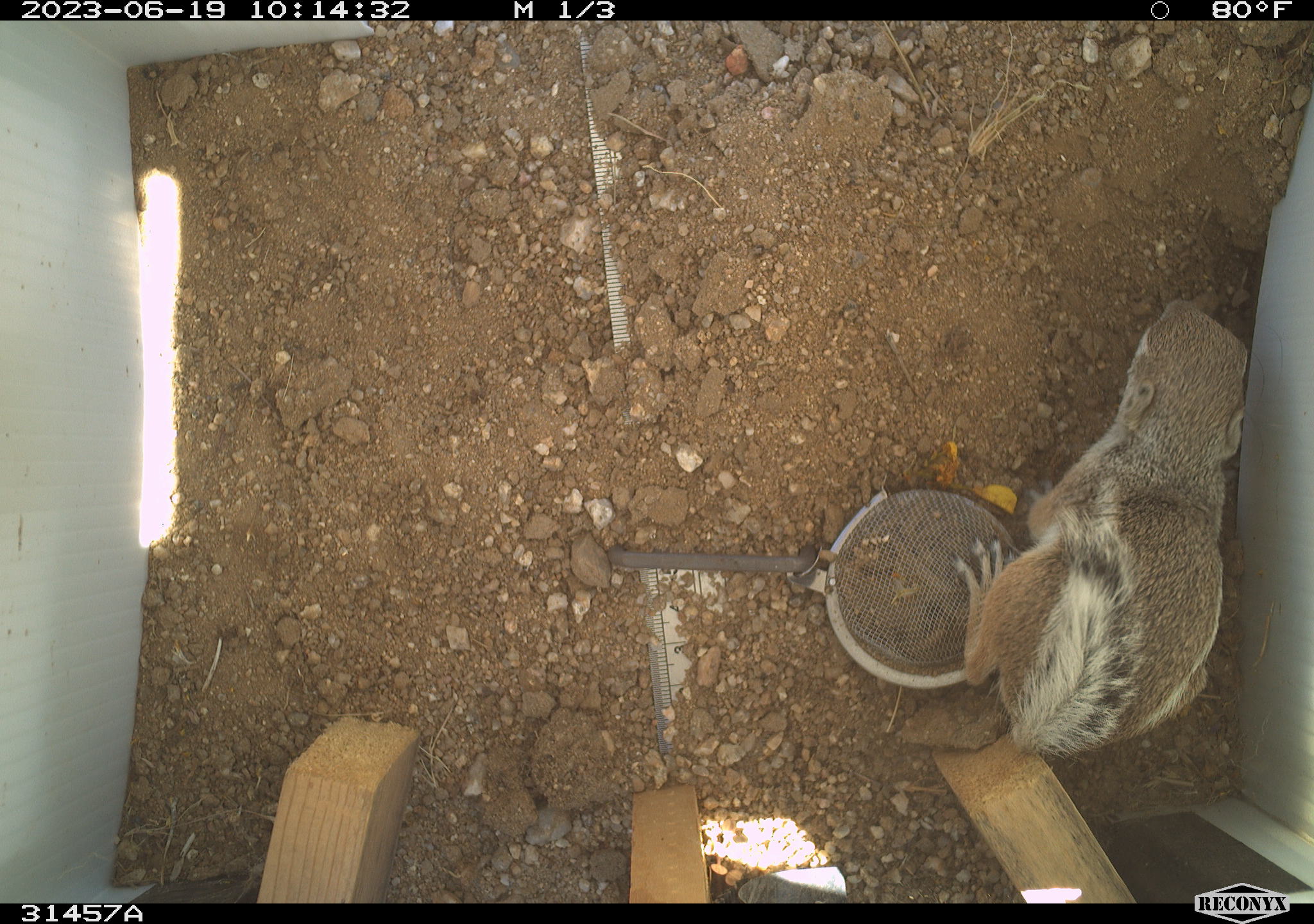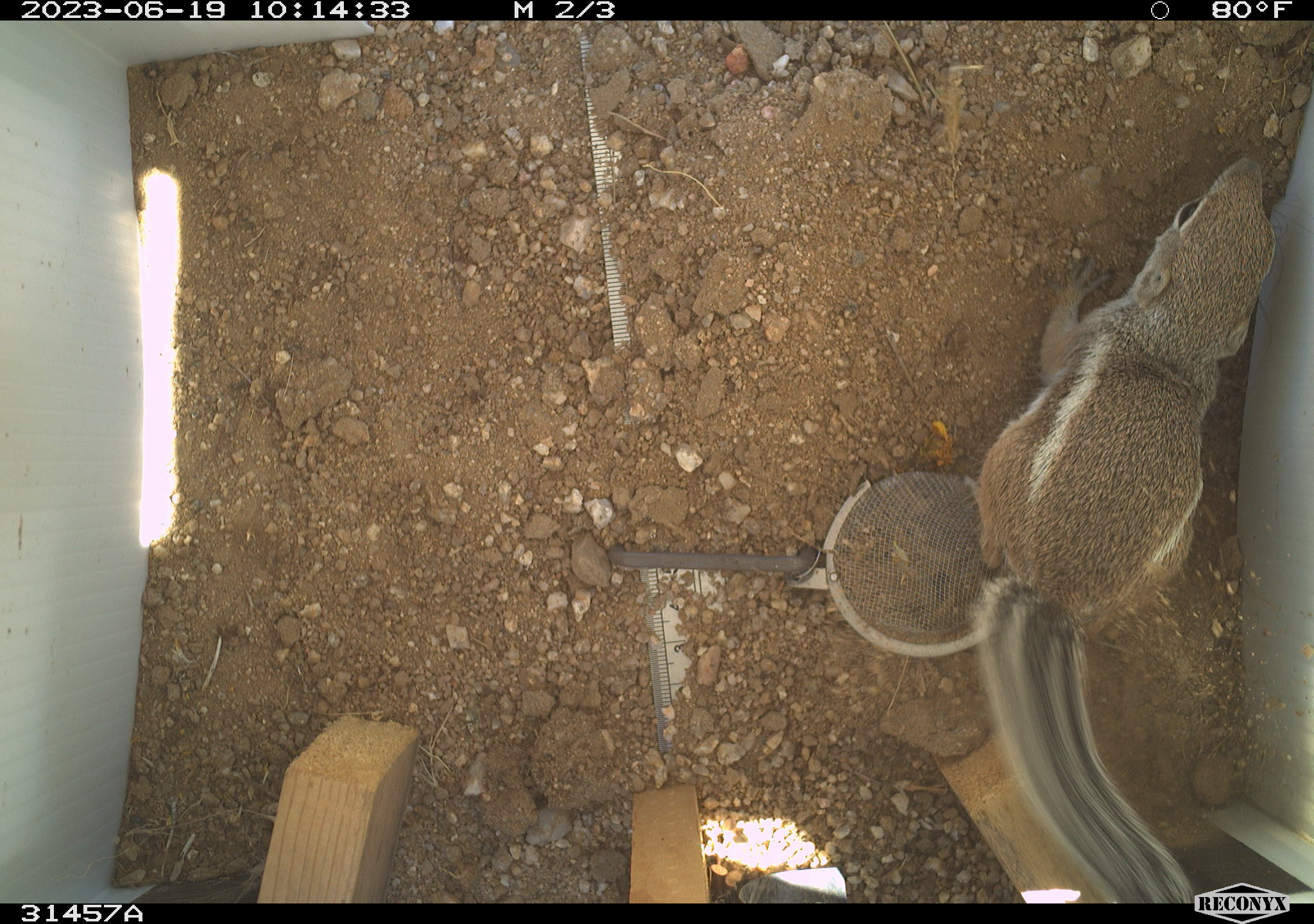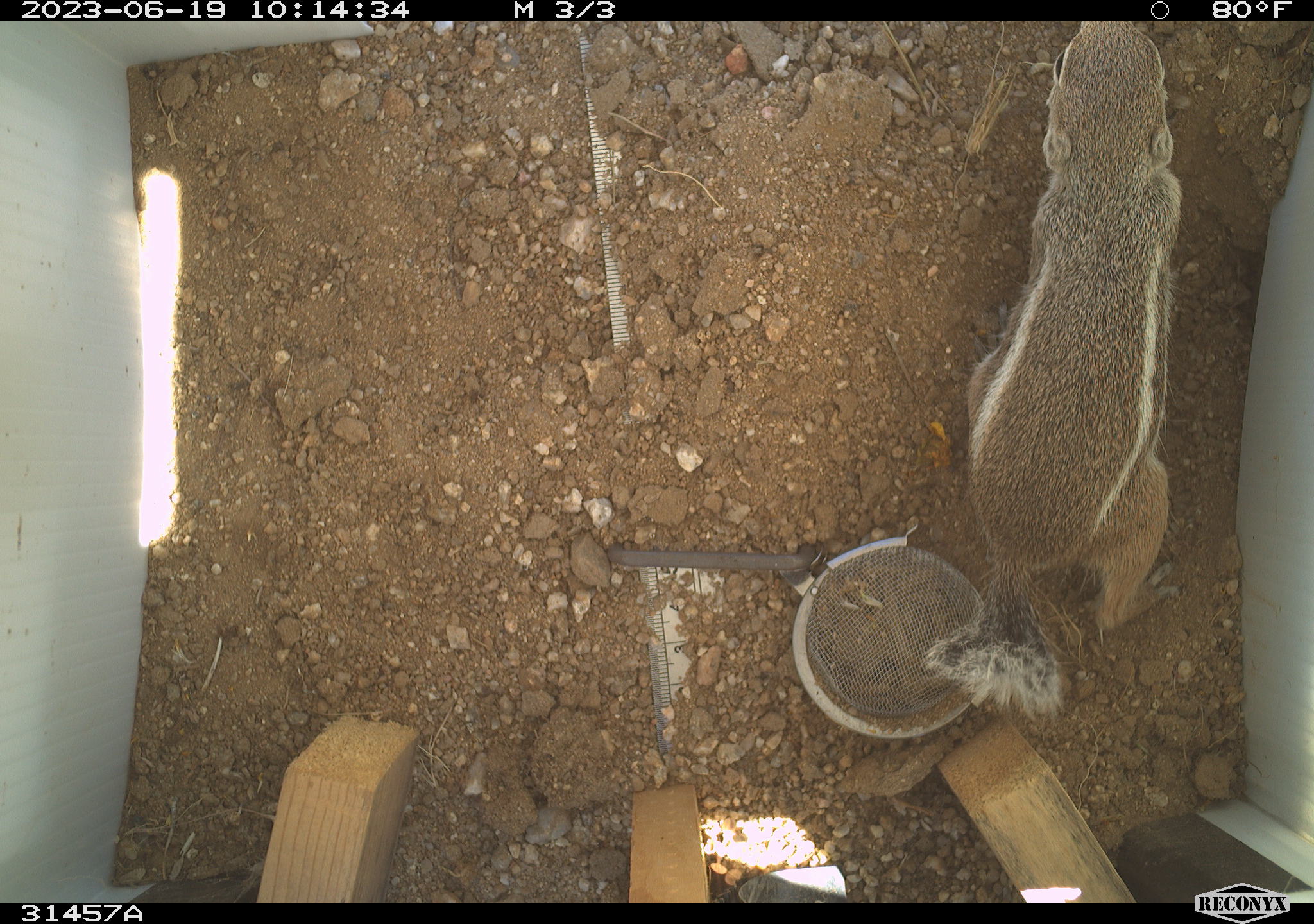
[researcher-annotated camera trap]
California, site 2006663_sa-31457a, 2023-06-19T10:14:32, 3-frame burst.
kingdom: Animalia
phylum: Chordata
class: Mammalia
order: Rodentia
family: Sciuridae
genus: Ammospermophilus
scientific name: Ammospermophilus leucurus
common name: white-tailed antelope squirrel